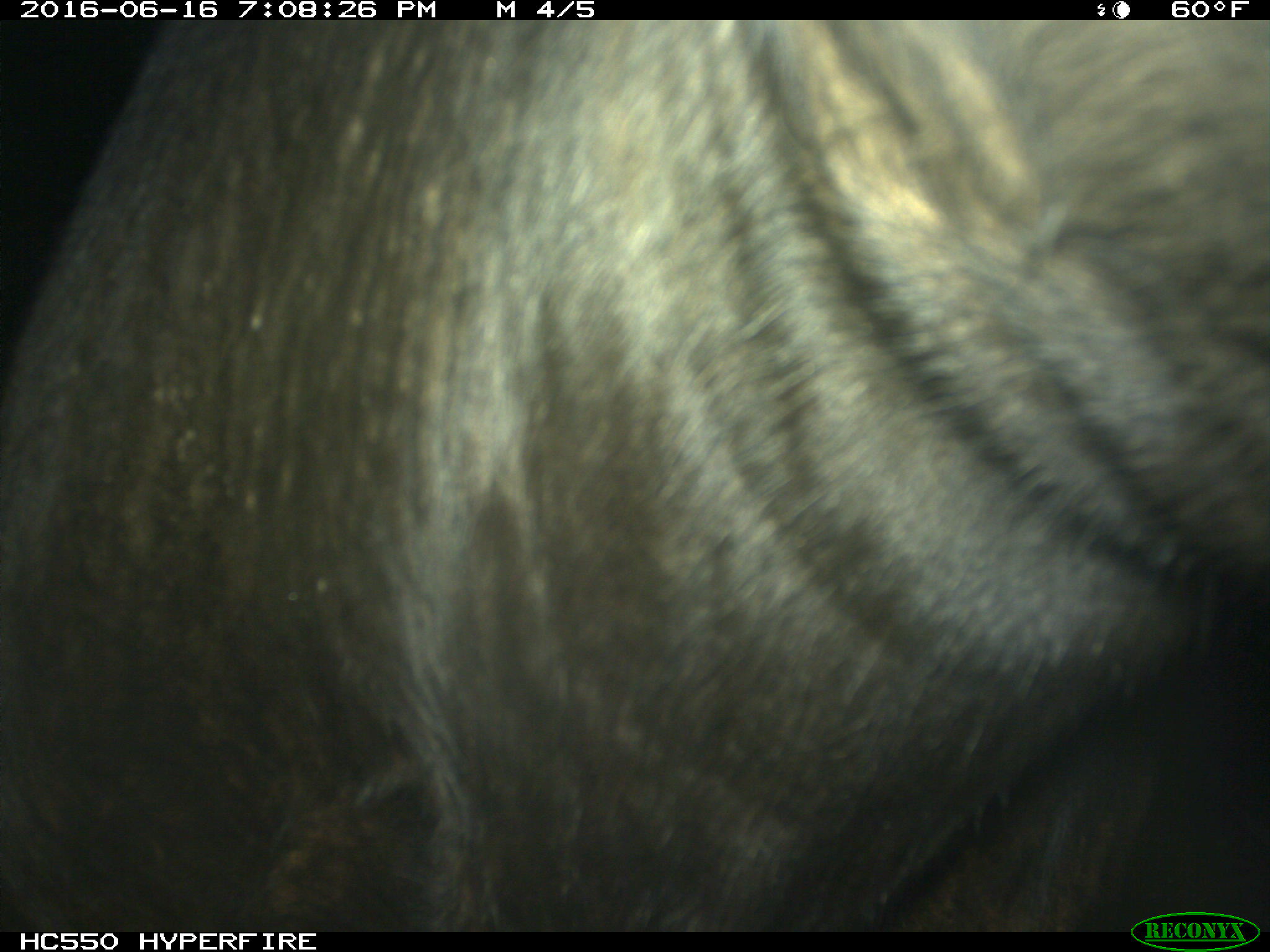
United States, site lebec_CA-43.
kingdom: Animalia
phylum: Chordata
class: Mammalia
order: Artiodactyla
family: Bovidae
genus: Bos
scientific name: Bos taurus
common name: domestic cow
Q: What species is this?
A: Bos taurus (domestic cow).